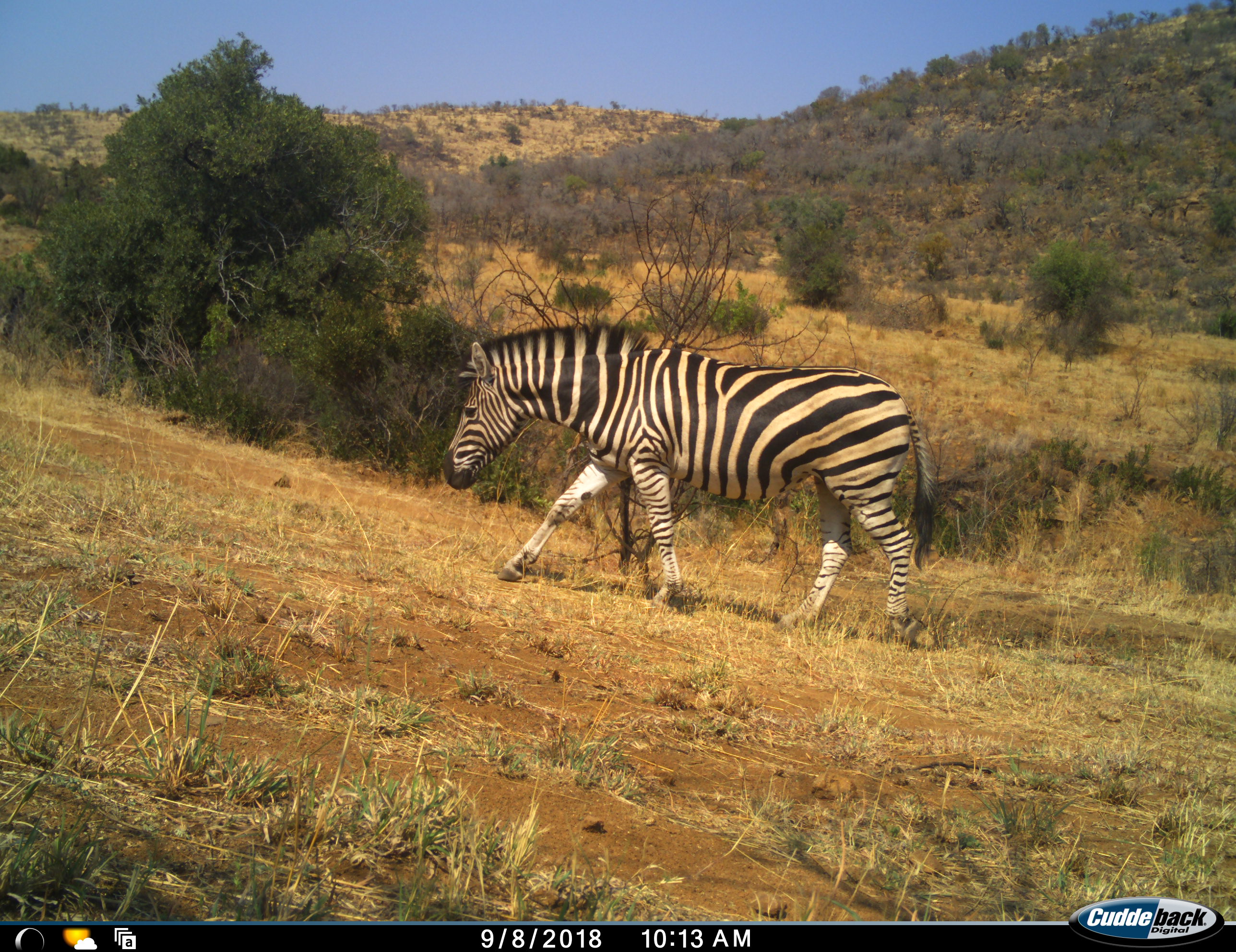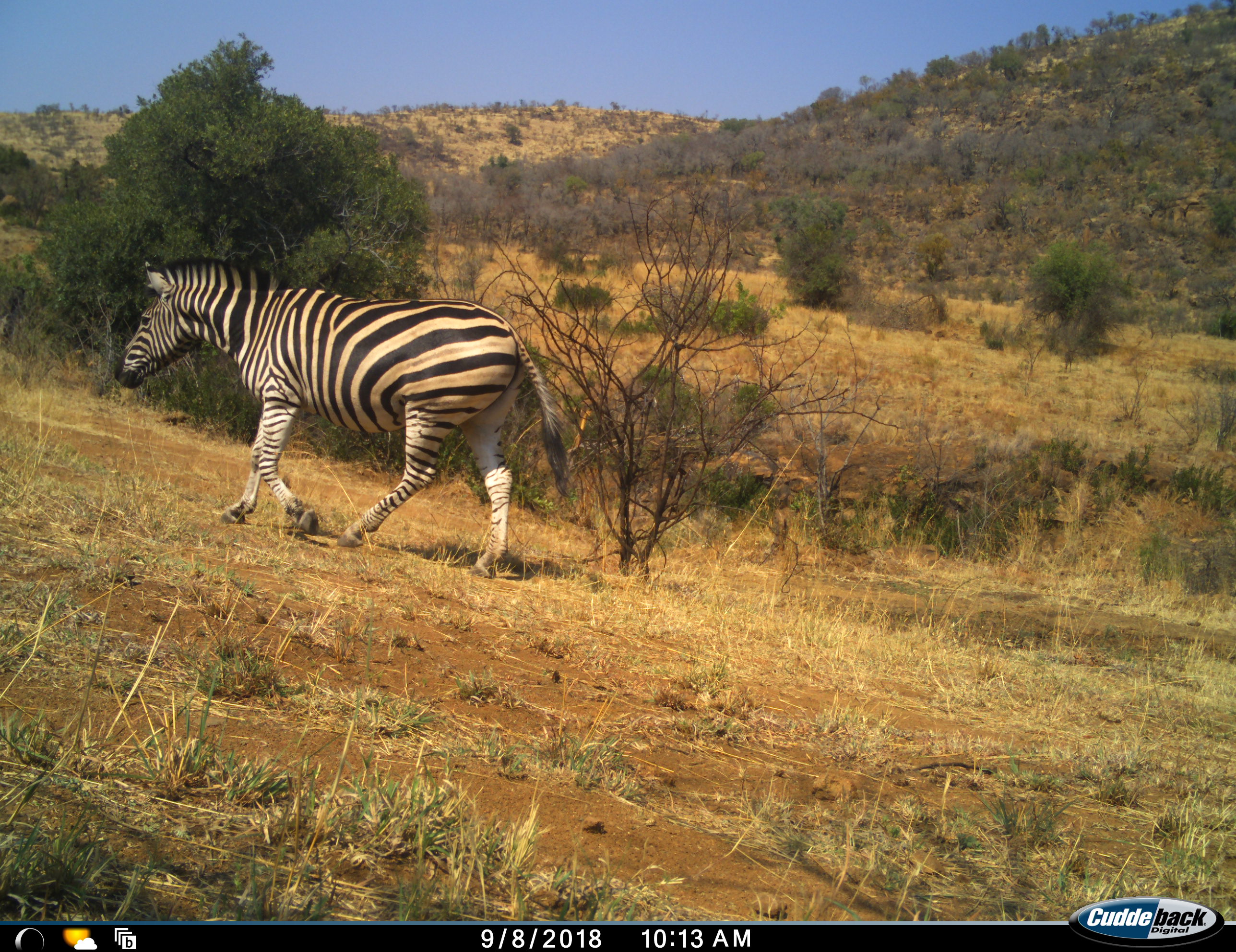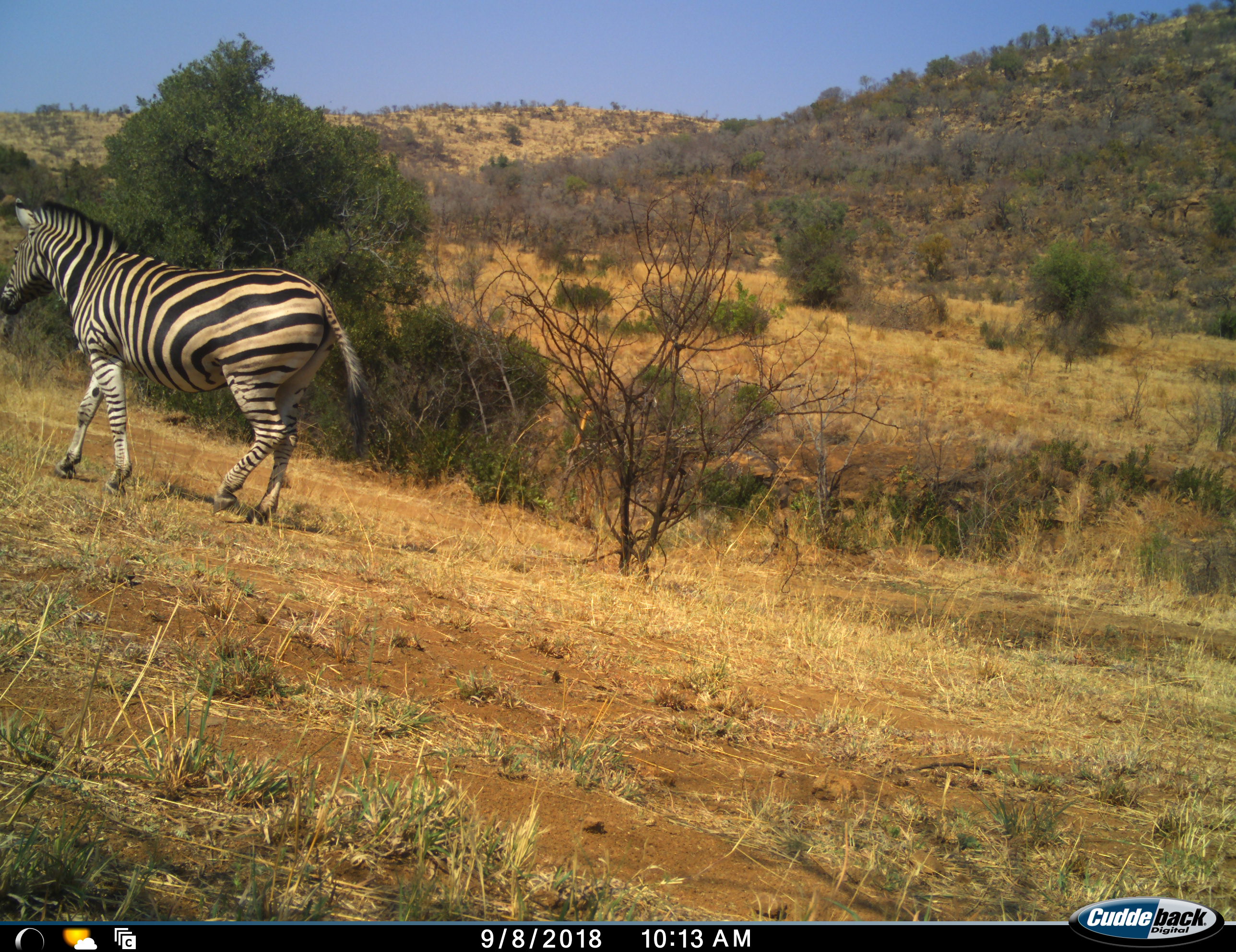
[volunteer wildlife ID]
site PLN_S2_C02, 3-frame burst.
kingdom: Animalia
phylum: Chordata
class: Mammalia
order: Perissodactyla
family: Equidae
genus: Equus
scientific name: Equus quagga burchellii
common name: burchell's zebra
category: zebraburchells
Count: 1.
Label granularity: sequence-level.